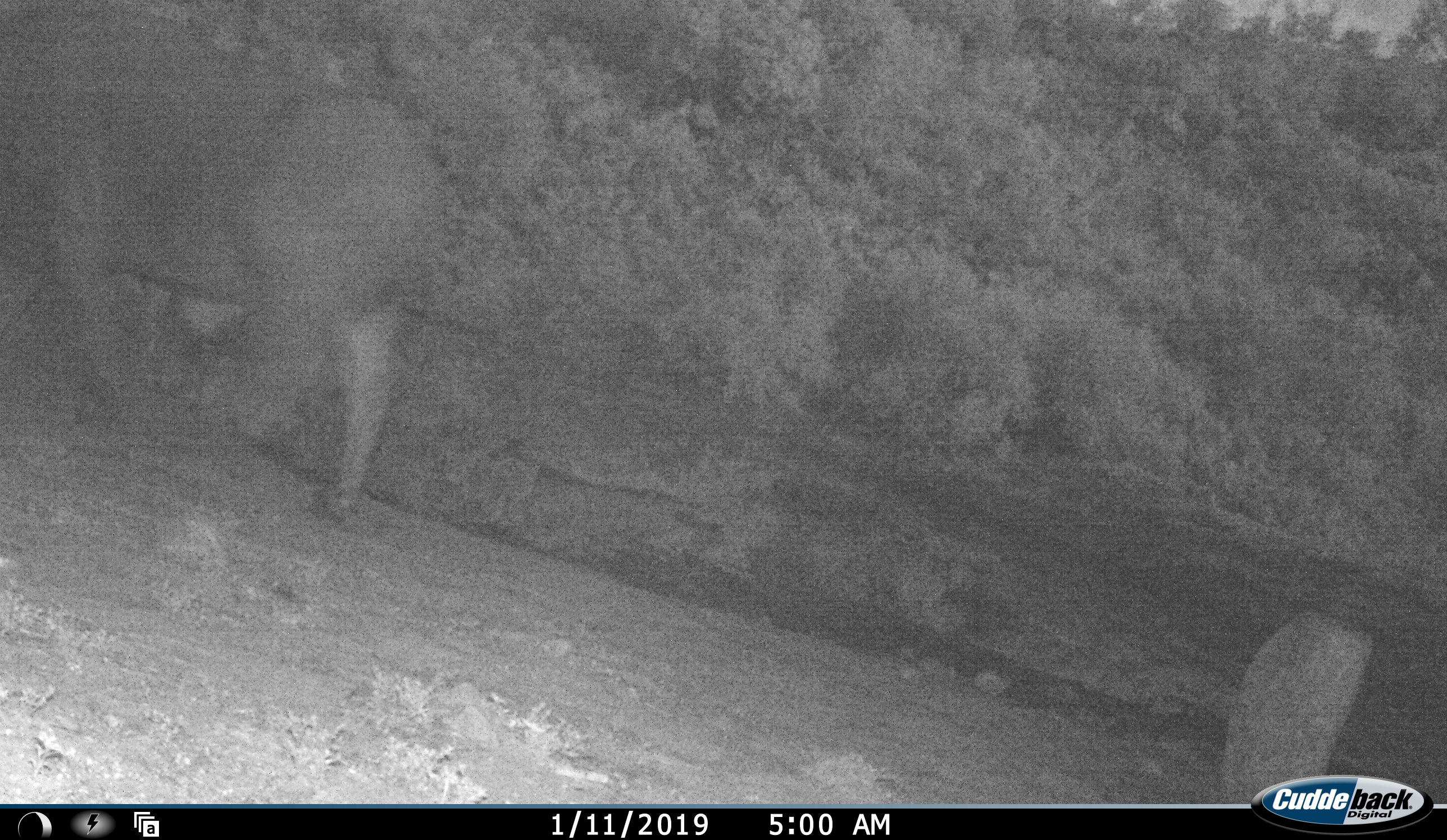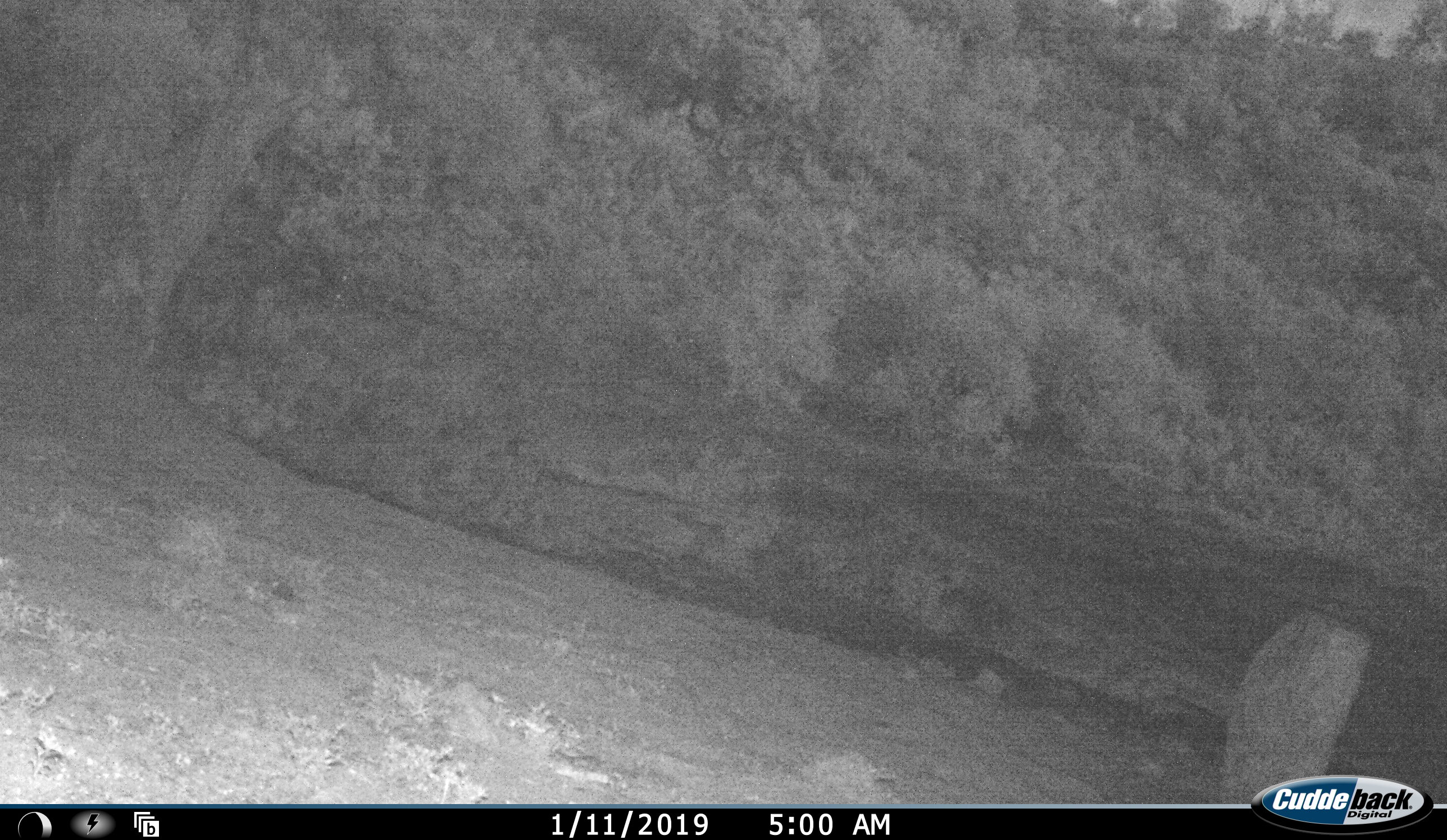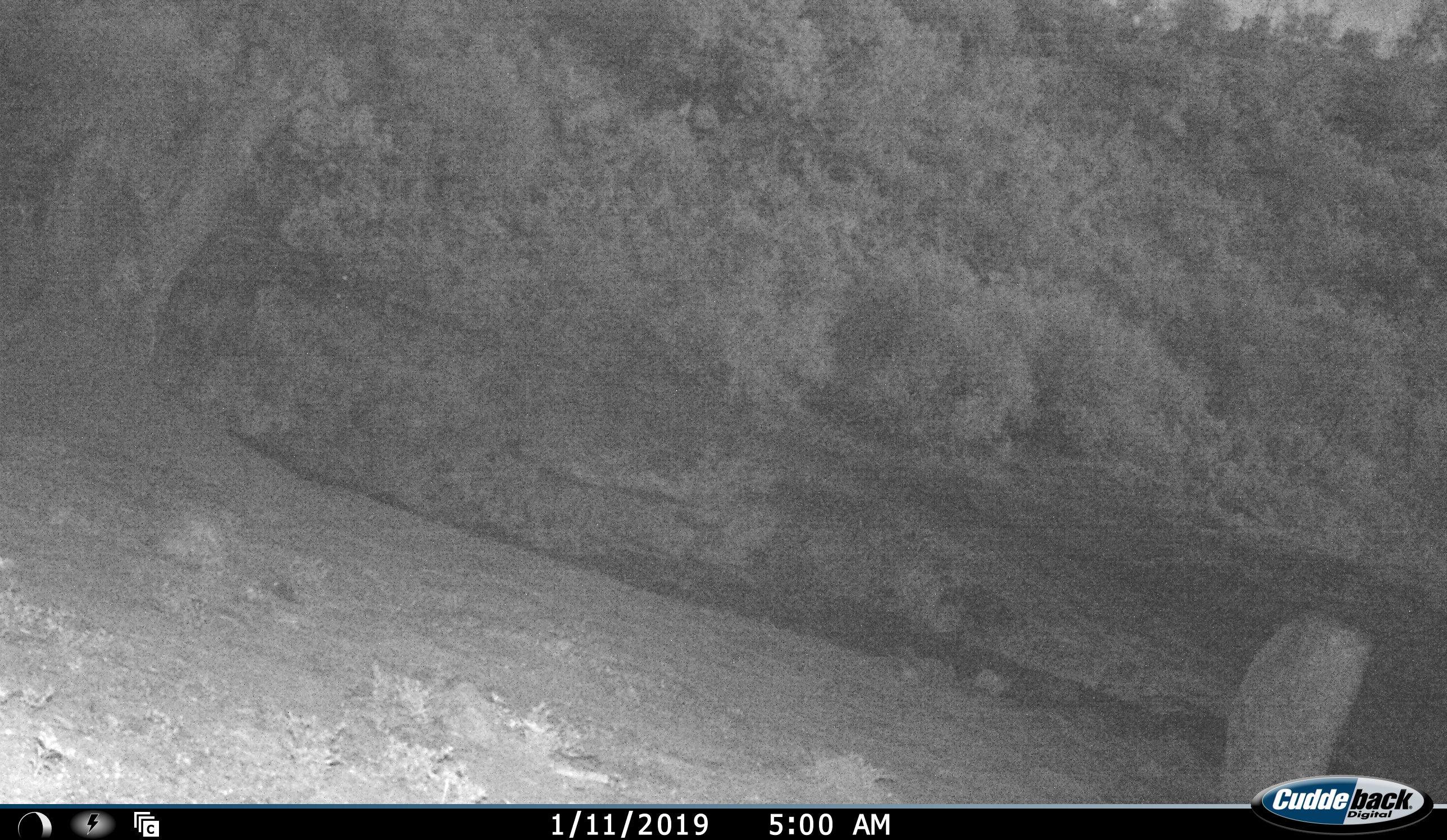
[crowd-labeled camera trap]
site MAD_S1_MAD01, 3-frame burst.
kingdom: Animalia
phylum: Chordata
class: Mammalia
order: Artiodactyla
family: Bovidae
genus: Syncerus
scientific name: Syncerus caffer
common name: african buffalo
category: buffalo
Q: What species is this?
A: Buffalo (african buffalo) (Syncerus caffer).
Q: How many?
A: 1.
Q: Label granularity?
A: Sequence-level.